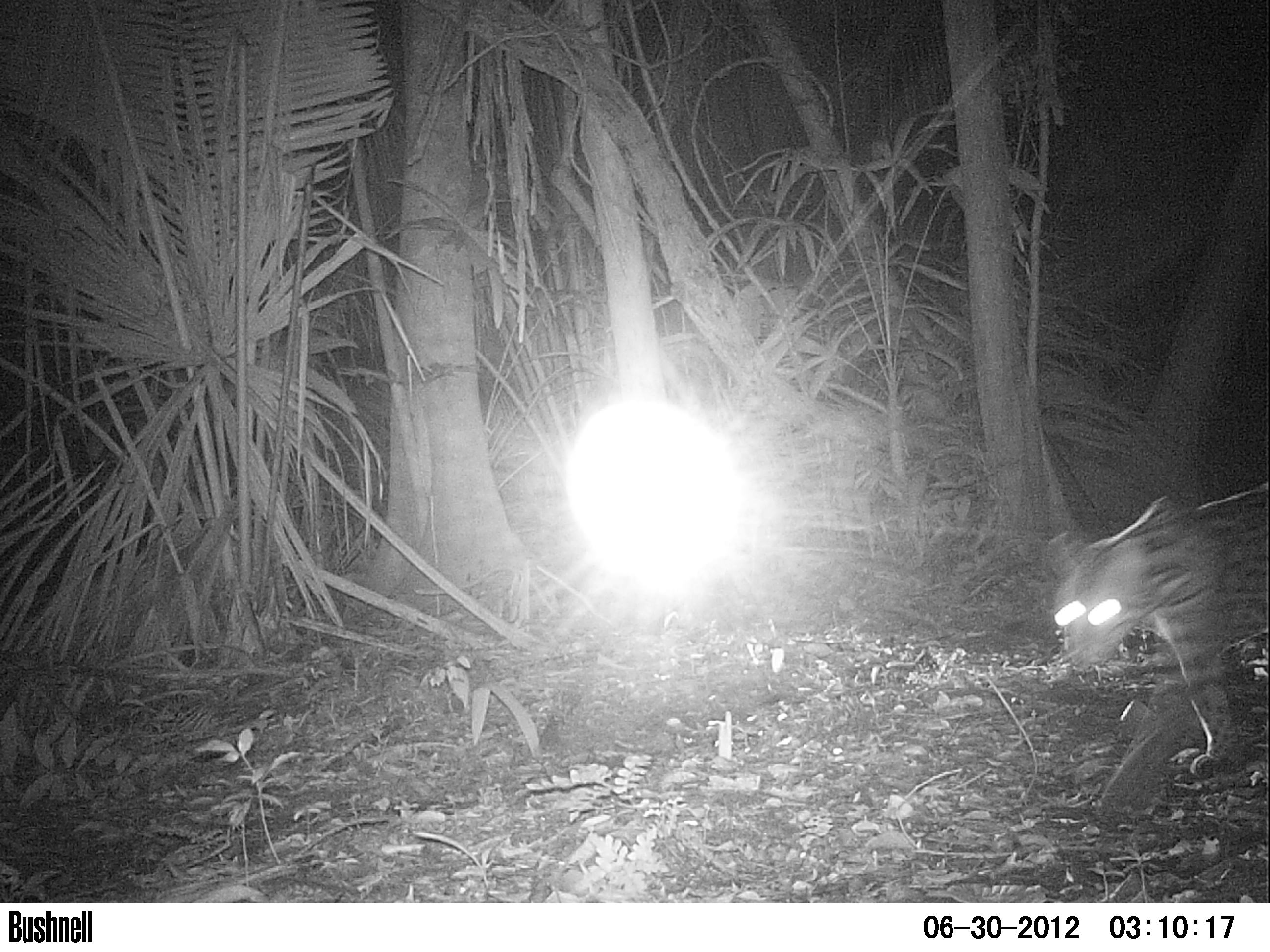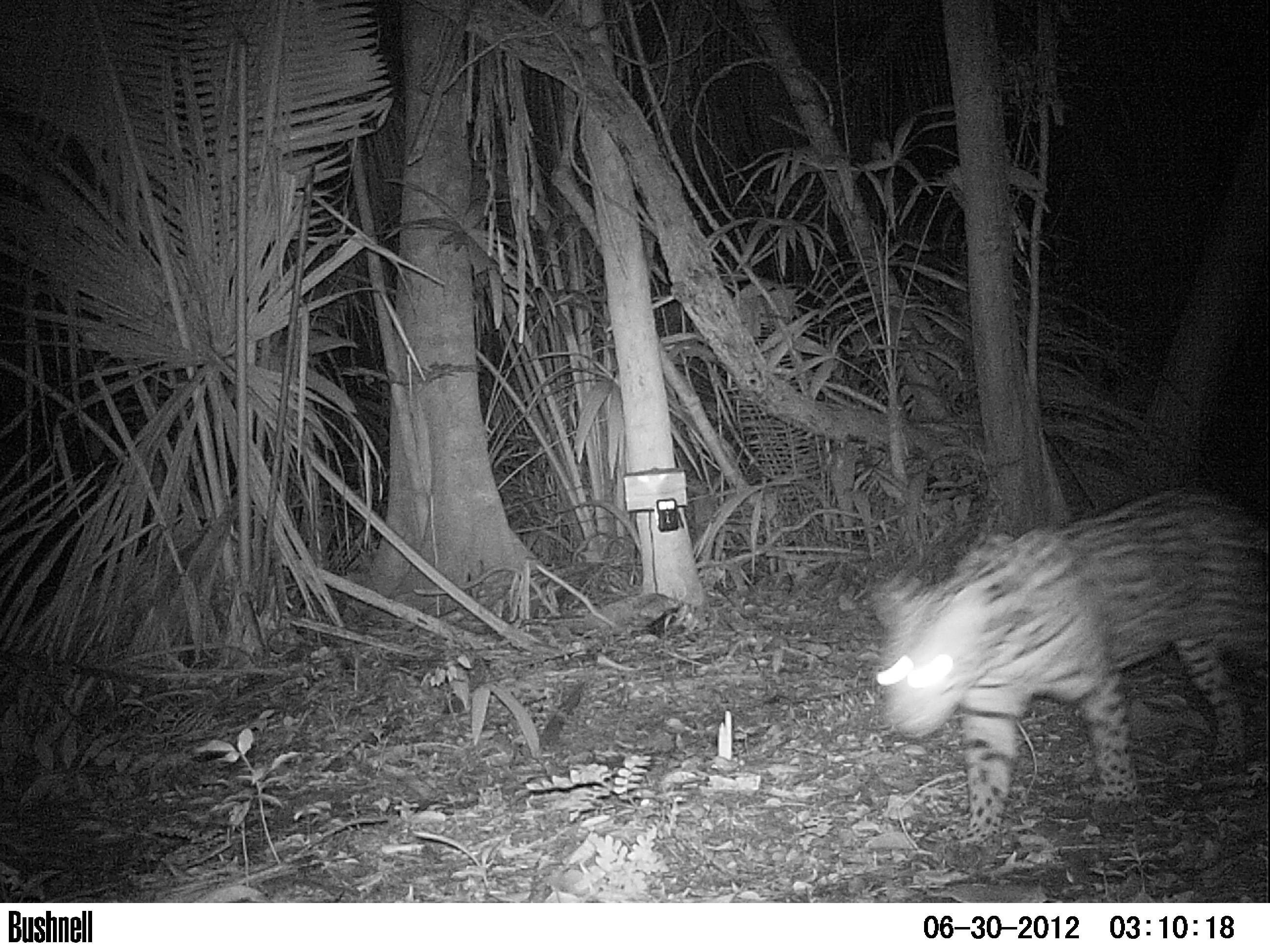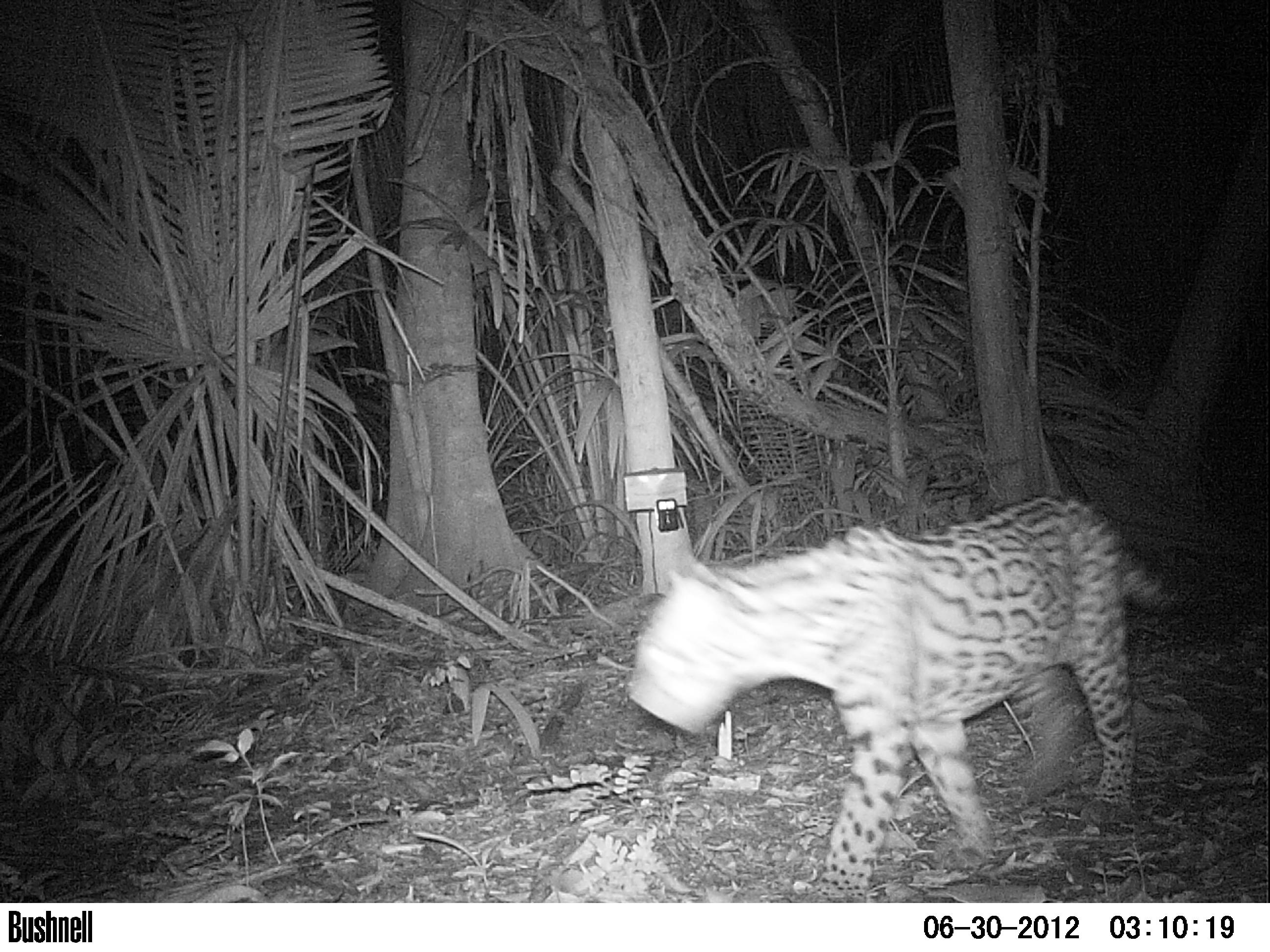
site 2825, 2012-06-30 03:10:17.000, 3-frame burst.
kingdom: Animalia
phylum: Chordata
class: Mammalia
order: Carnivora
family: Felidae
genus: Leopardus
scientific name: Leopardus pardalis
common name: ocelot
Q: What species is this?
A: Leopardus pardalis (ocelot).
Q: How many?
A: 1.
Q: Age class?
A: Adult.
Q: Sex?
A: Male.